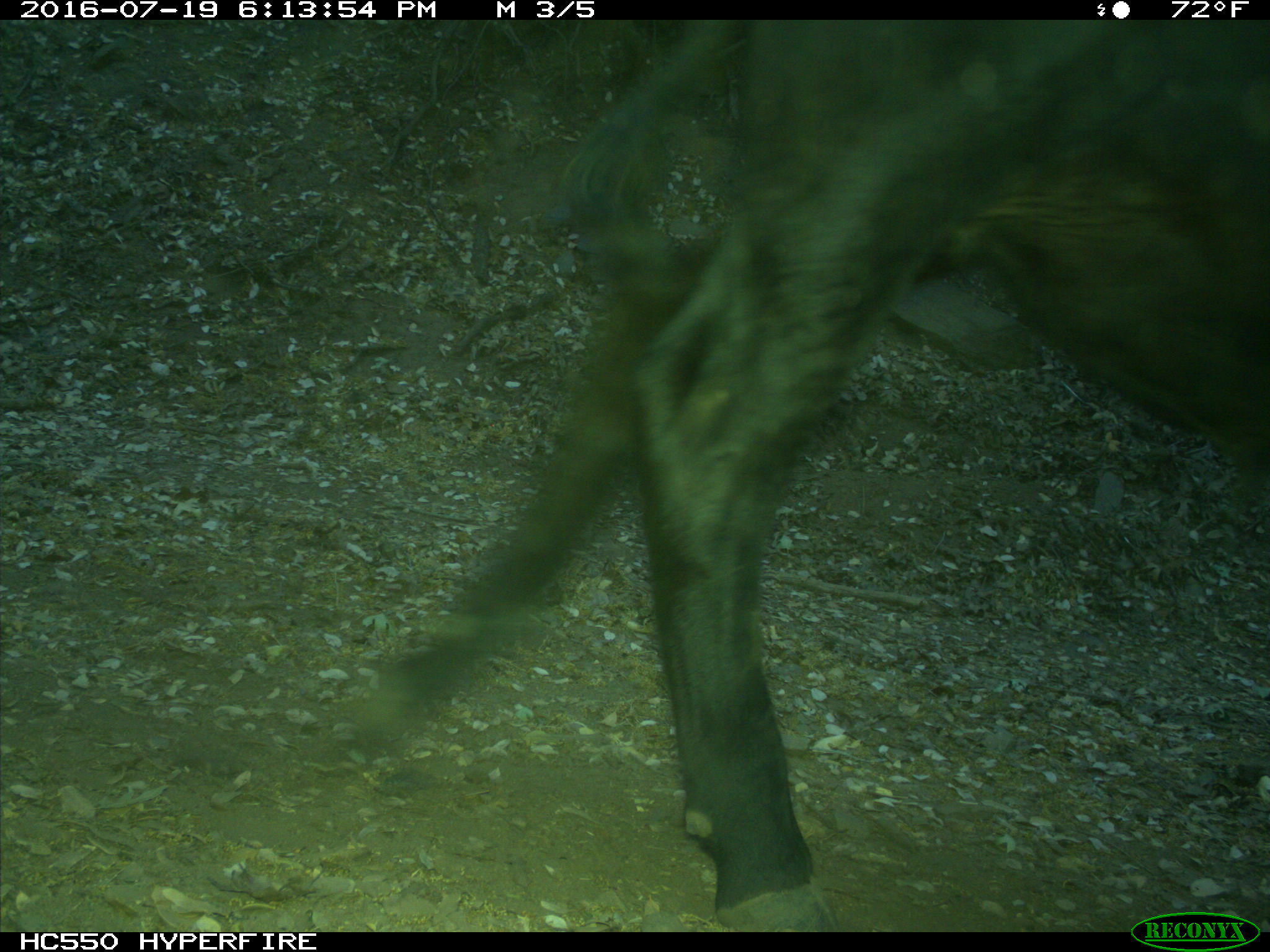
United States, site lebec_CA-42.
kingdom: Animalia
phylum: Chordata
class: Mammalia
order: Artiodactyla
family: Bovidae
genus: Bos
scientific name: Bos taurus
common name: domestic cow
Bos taurus (domestic cow).